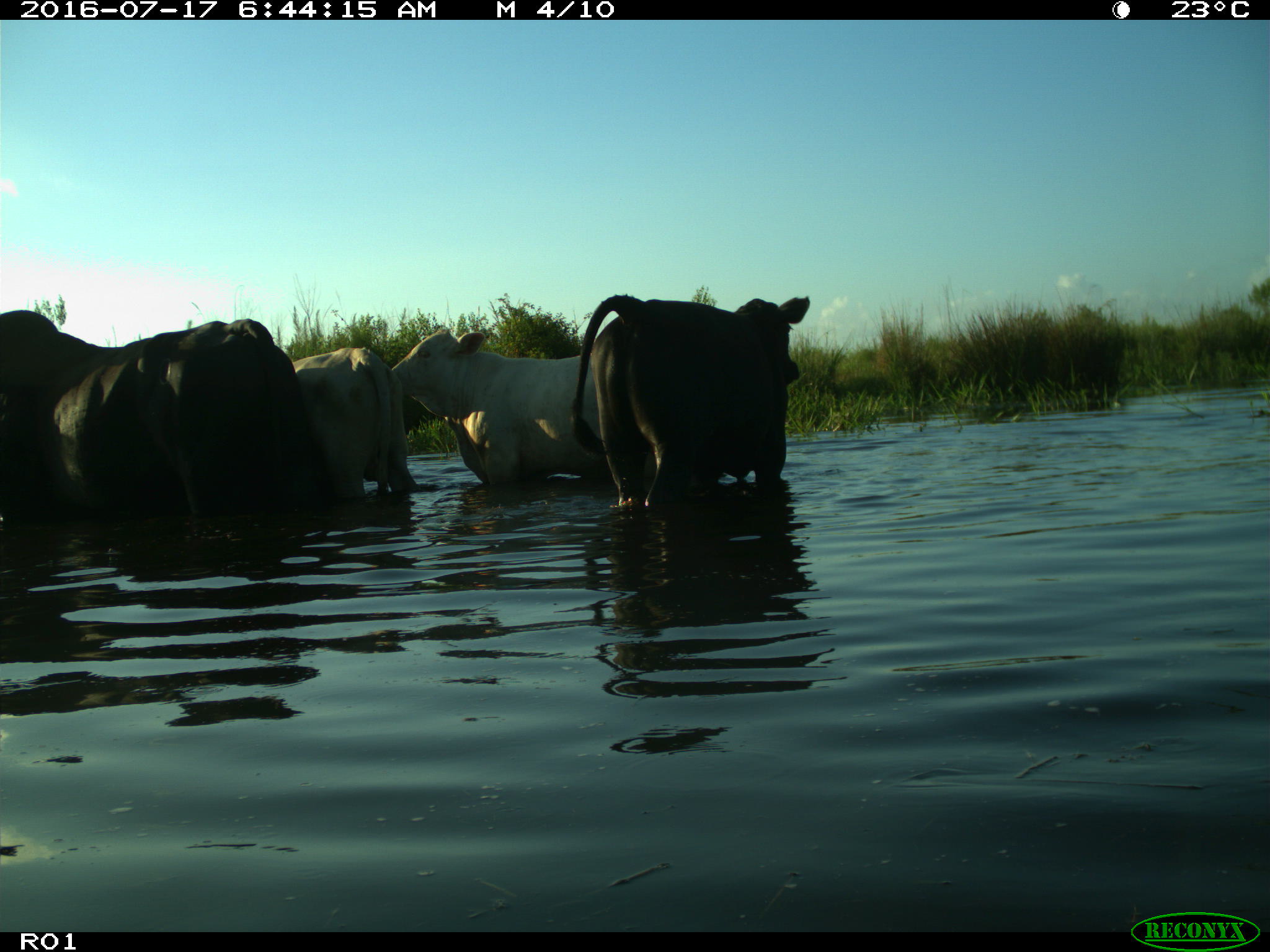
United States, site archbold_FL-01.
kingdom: Animalia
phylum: Chordata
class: Mammalia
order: Artiodactyla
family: Bovidae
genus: Bos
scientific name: Bos taurus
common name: domestic cow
Bos taurus (domestic cow).